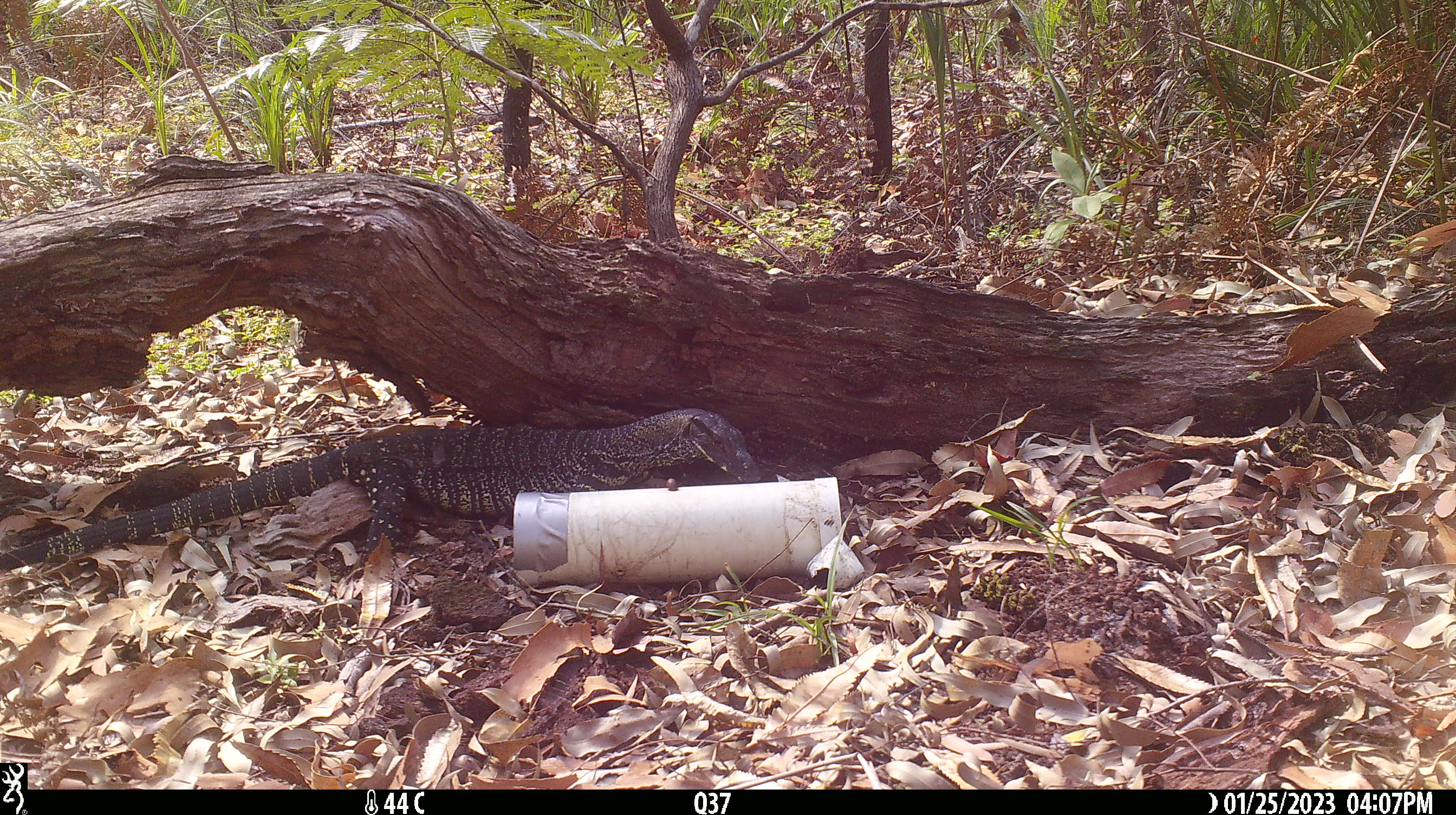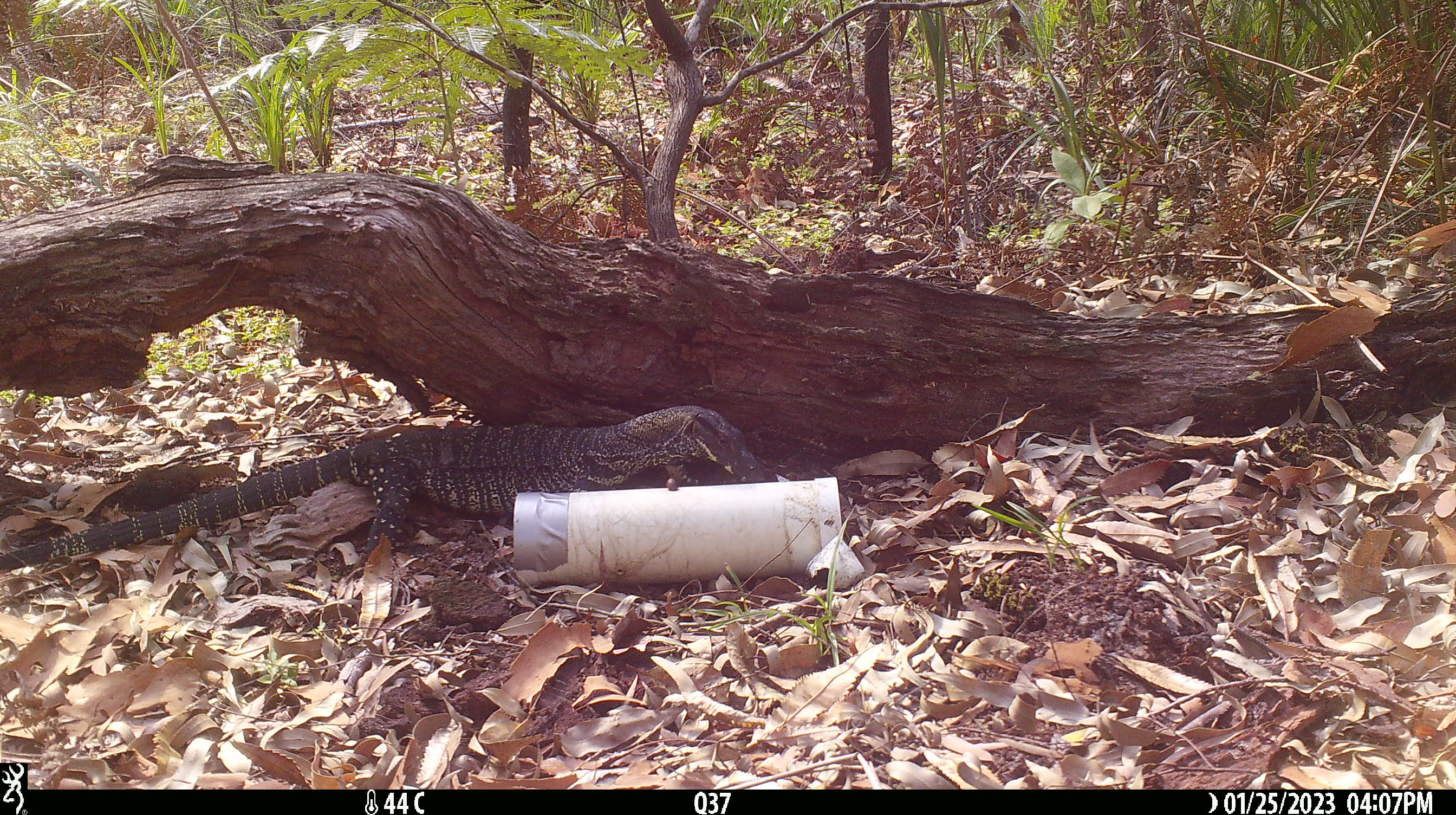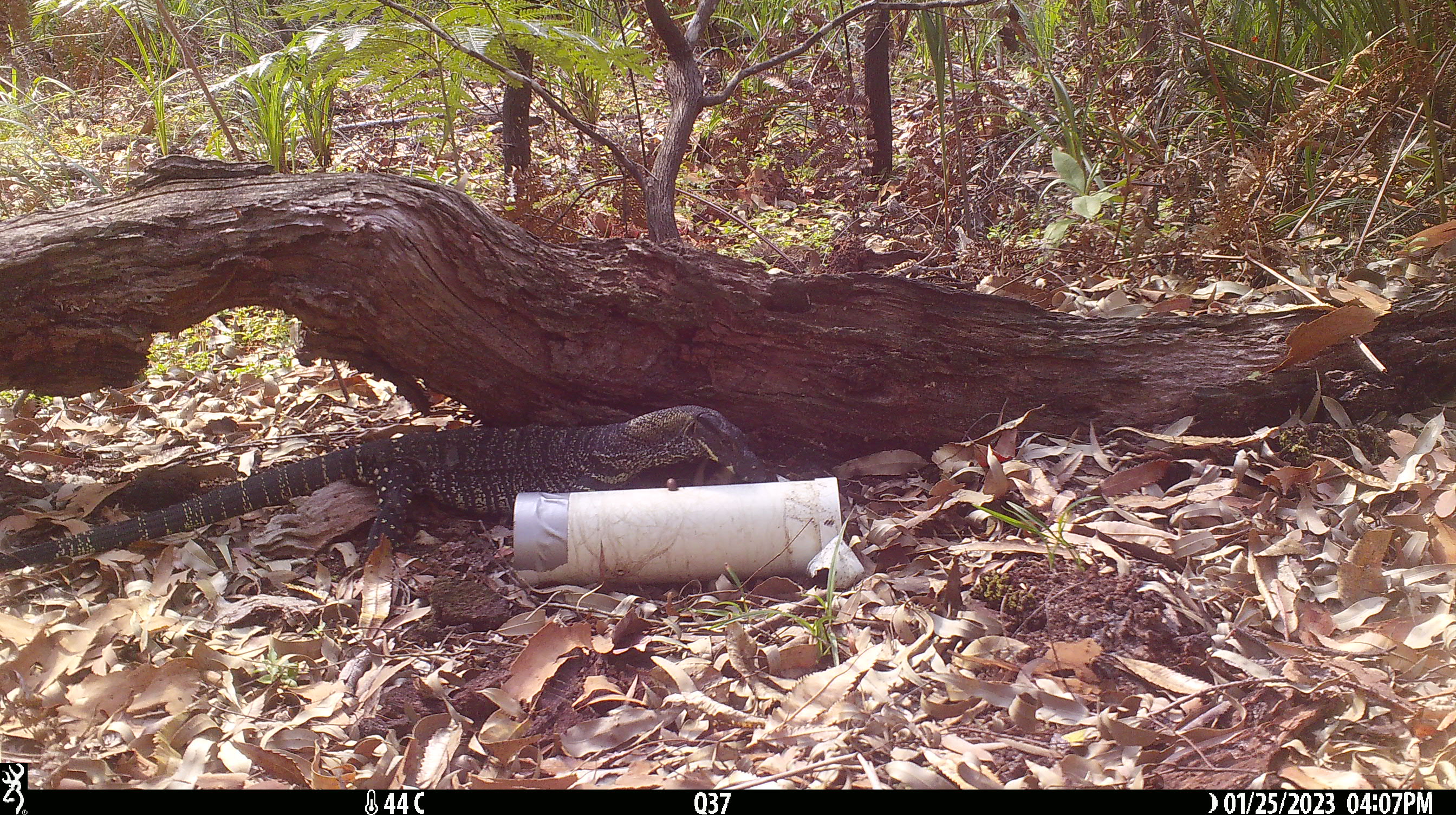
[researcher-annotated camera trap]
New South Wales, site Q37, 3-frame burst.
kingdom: Animalia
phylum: Chordata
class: Reptilia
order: Squamata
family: Varanidae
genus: Varanus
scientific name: Varanus varius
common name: lace monitor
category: goanna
Goanna (lace monitor) (Varanus varius).